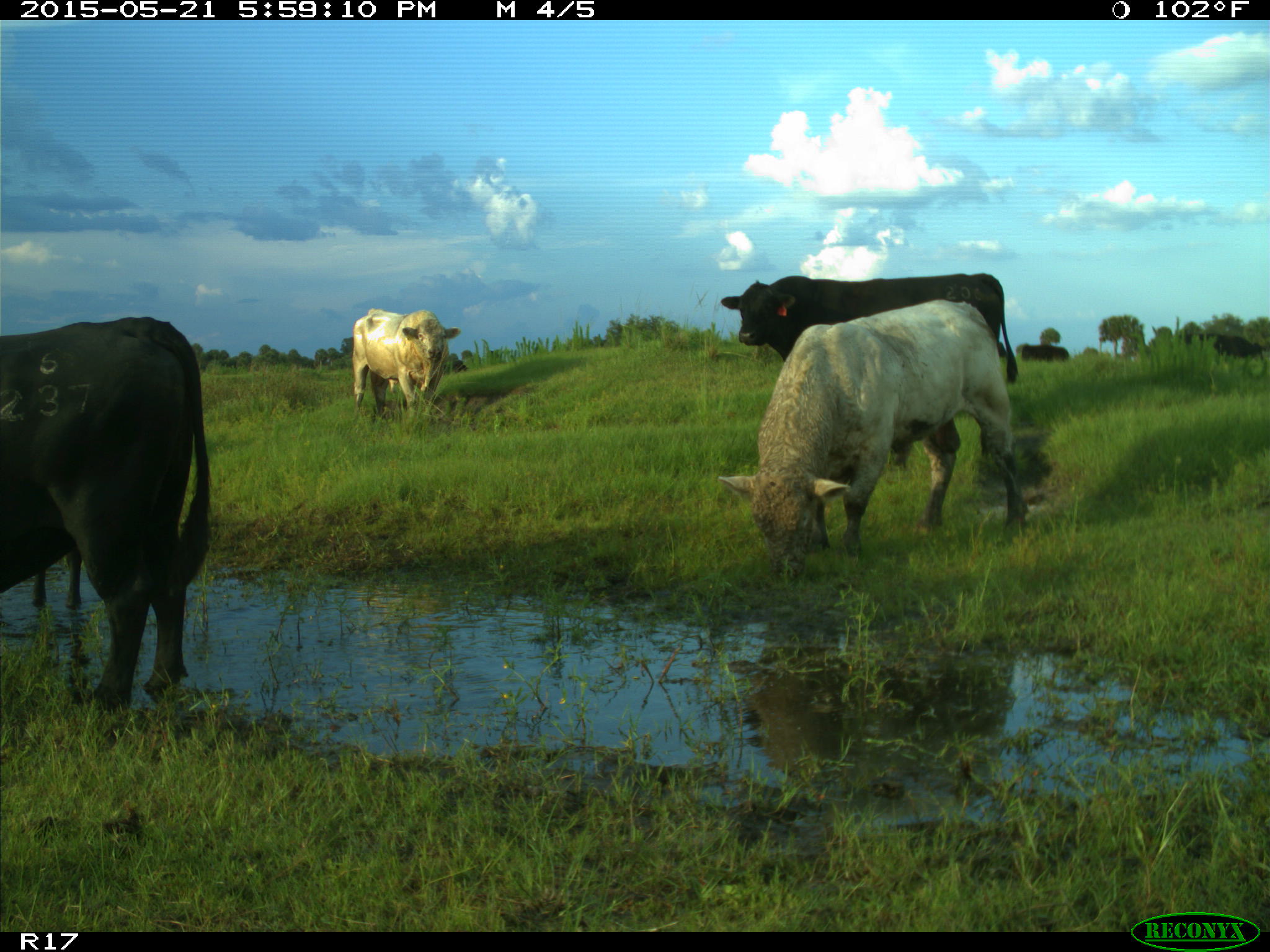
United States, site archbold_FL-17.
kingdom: Animalia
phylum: Chordata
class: Mammalia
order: Artiodactyla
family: Bovidae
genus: Bos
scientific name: Bos taurus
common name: domestic cow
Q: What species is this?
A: Bos taurus (domestic cow).